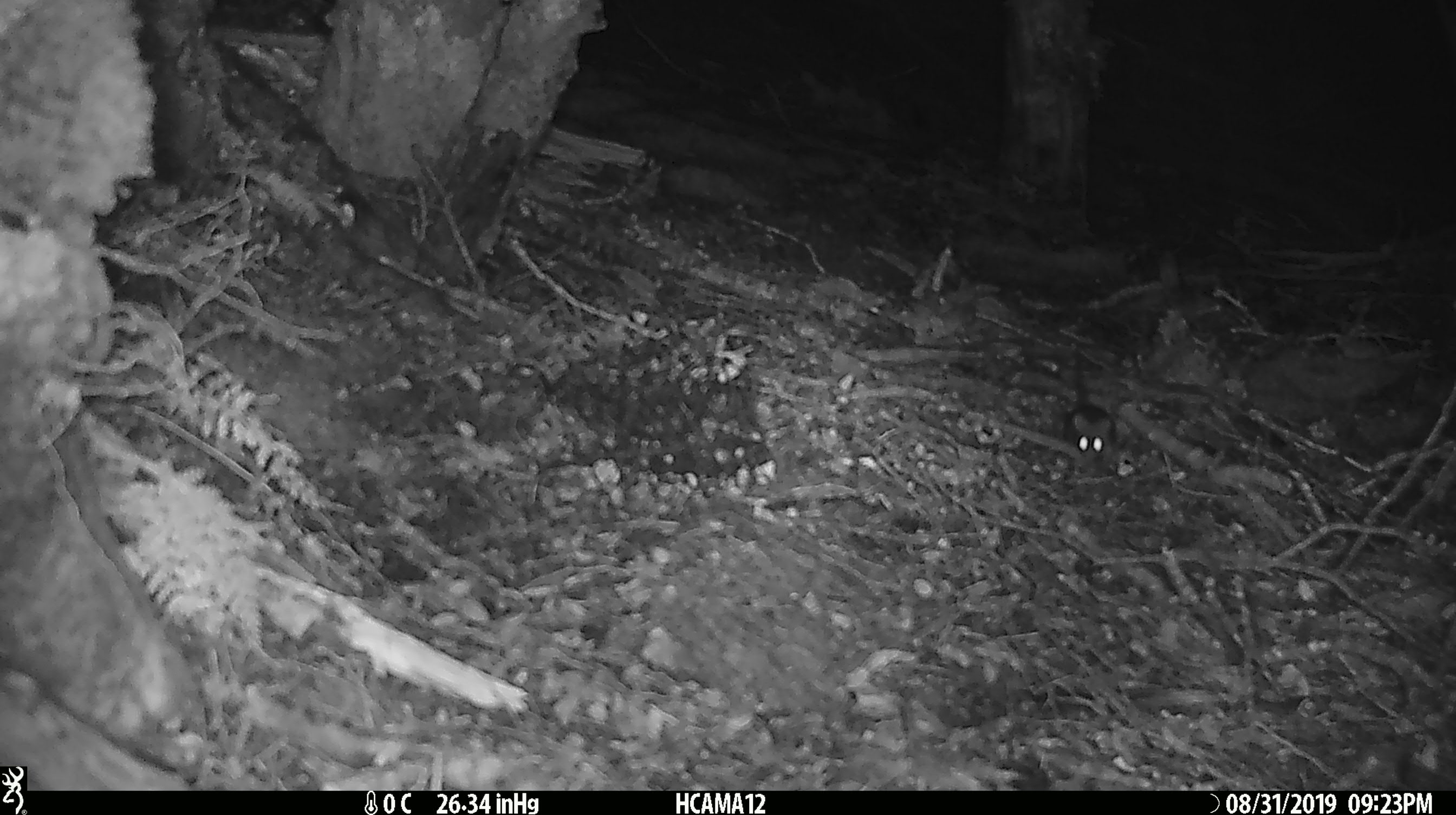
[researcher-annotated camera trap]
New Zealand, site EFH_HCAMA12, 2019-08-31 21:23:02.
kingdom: Animalia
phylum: Chordata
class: Mammalia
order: Rodentia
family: Muridae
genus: Mus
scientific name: Mus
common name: mouse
Mouse (Mus).